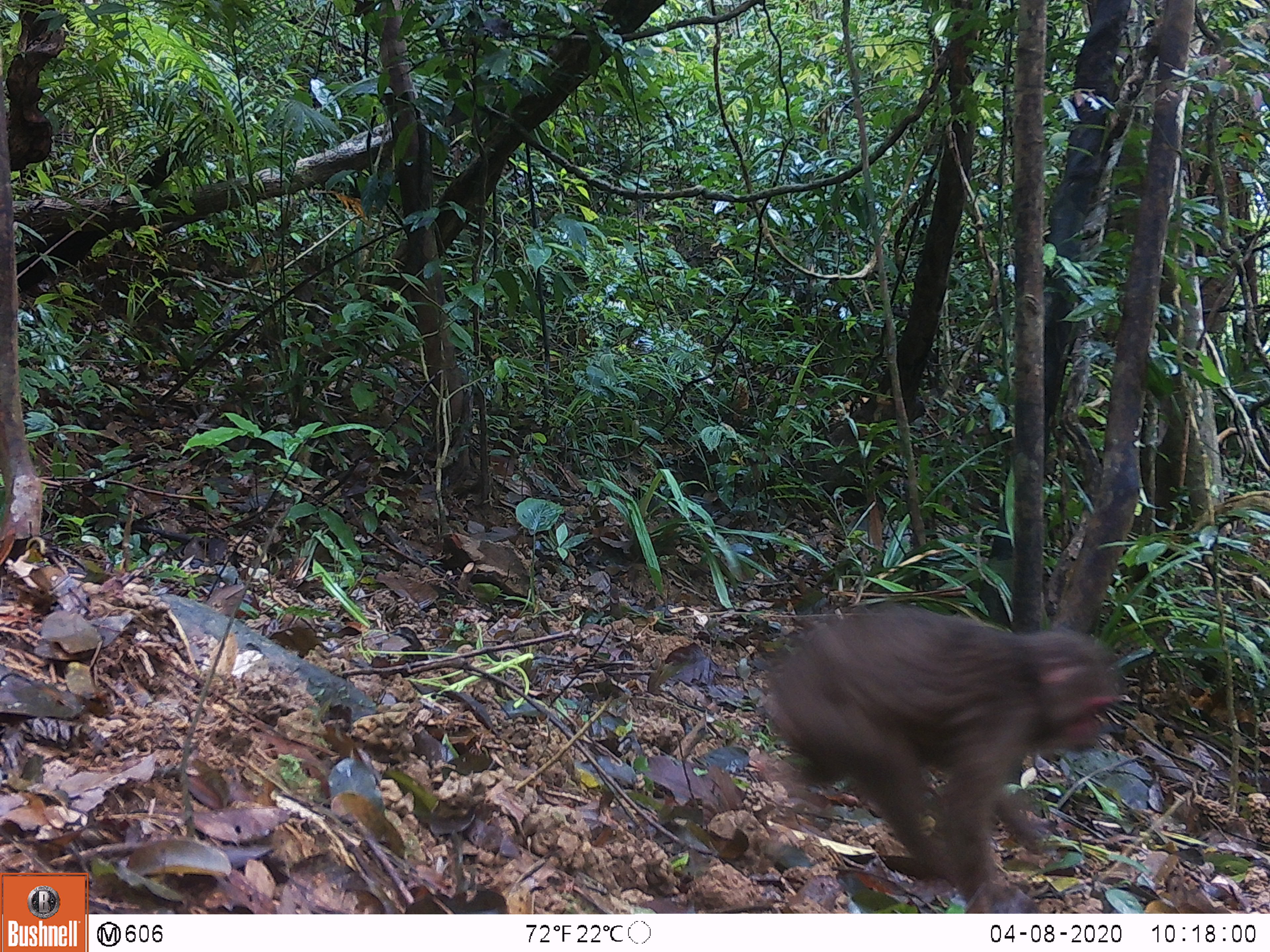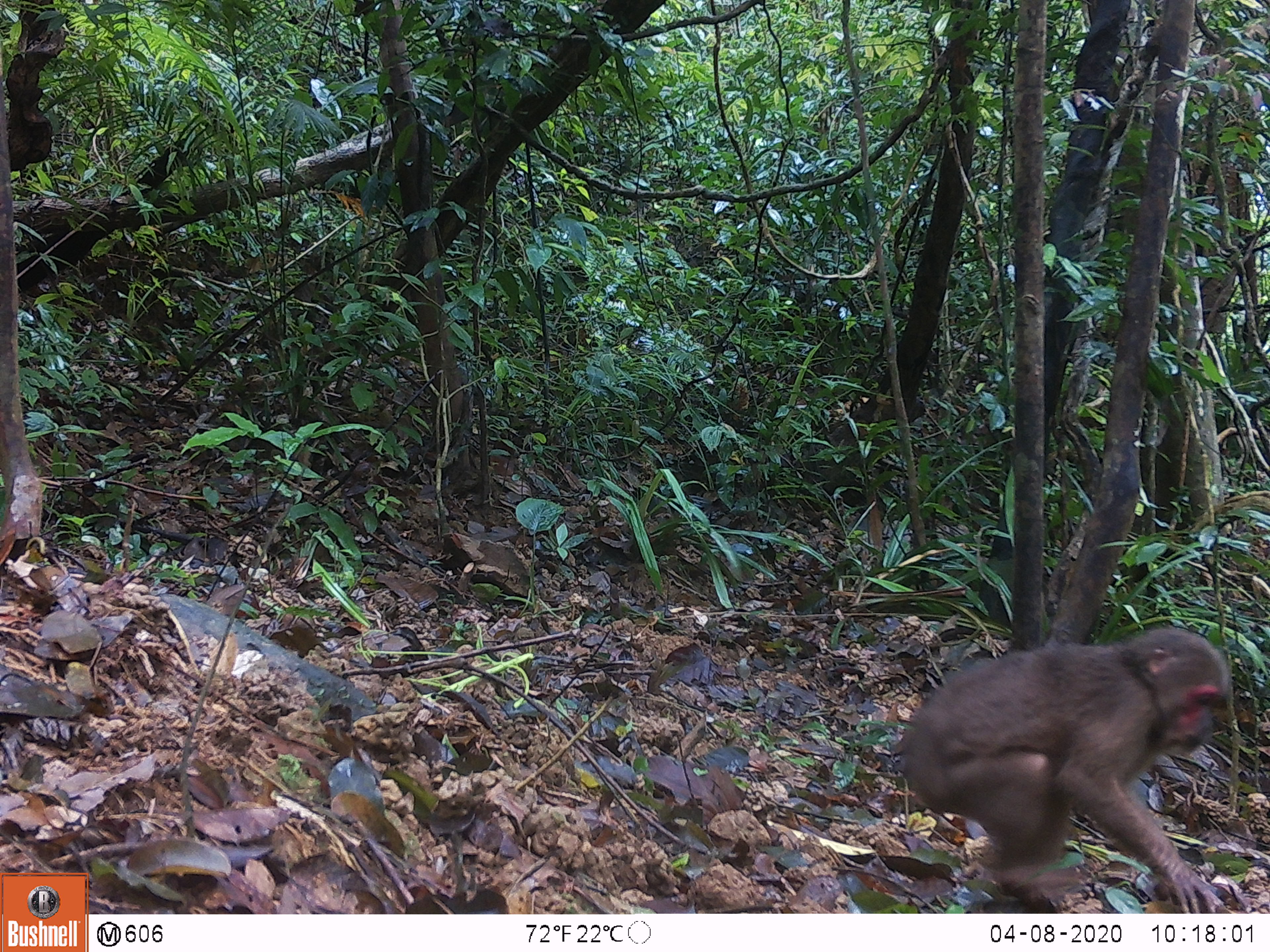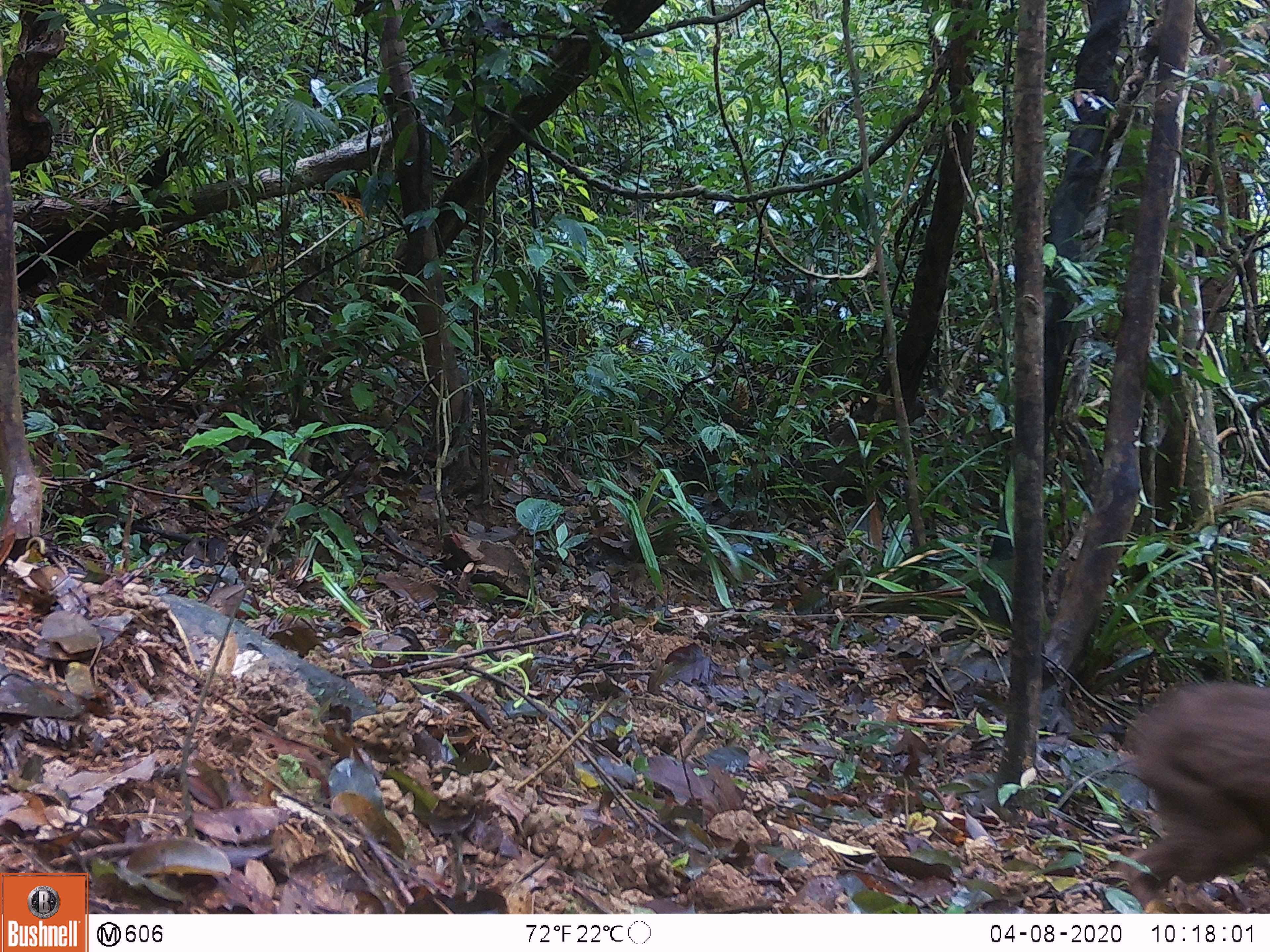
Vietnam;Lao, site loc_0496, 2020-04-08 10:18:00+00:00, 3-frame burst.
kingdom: Animalia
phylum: Chordata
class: Mammalia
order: Primates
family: Cercopithecidae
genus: Macaca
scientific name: Macaca arctoides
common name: stump-tailed macaque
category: stump tailed macaque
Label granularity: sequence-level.